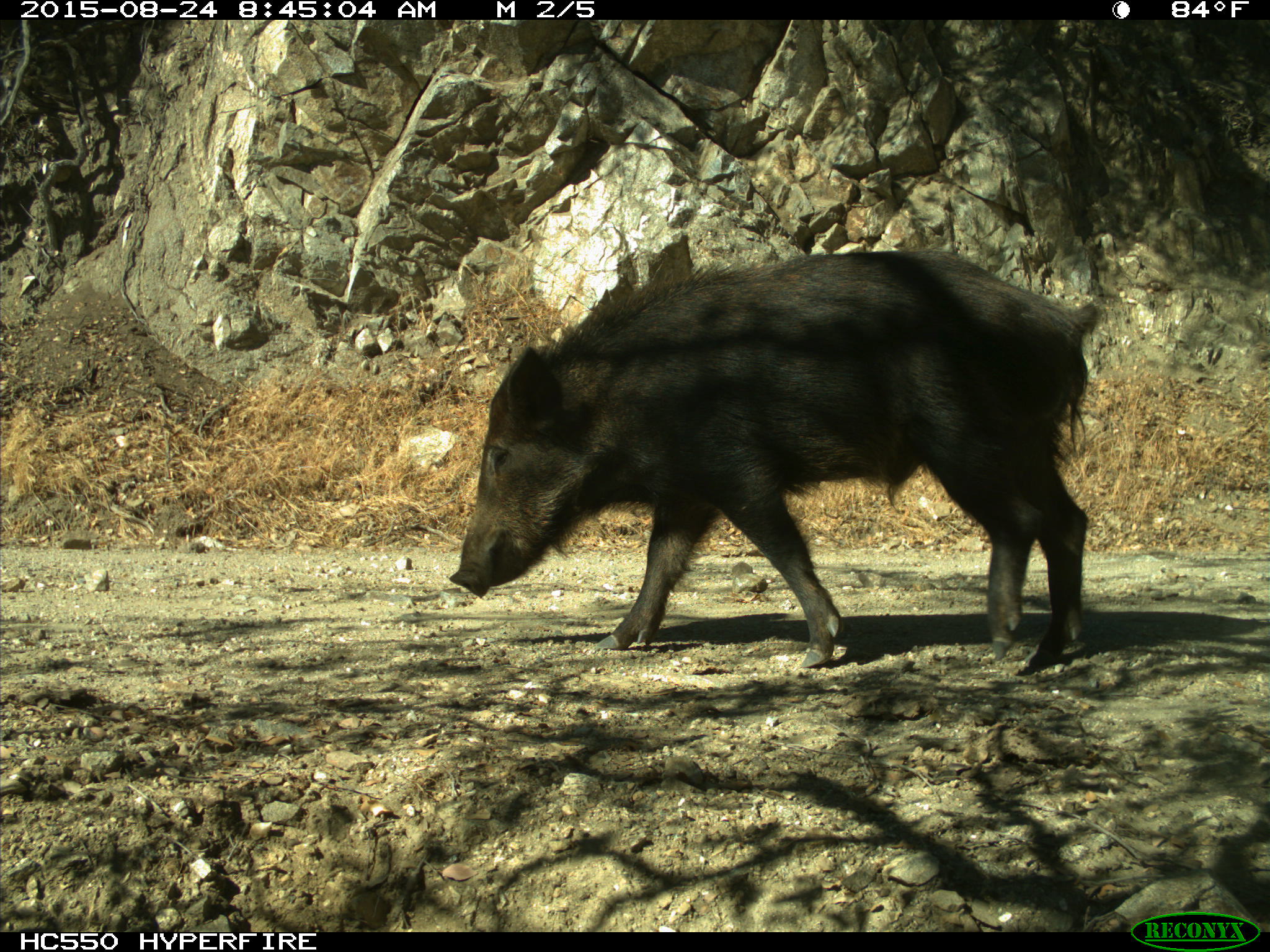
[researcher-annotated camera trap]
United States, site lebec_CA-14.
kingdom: Animalia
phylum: Chordata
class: Mammalia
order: Artiodactyla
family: Suidae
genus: Sus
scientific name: Sus scrofa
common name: wild boar